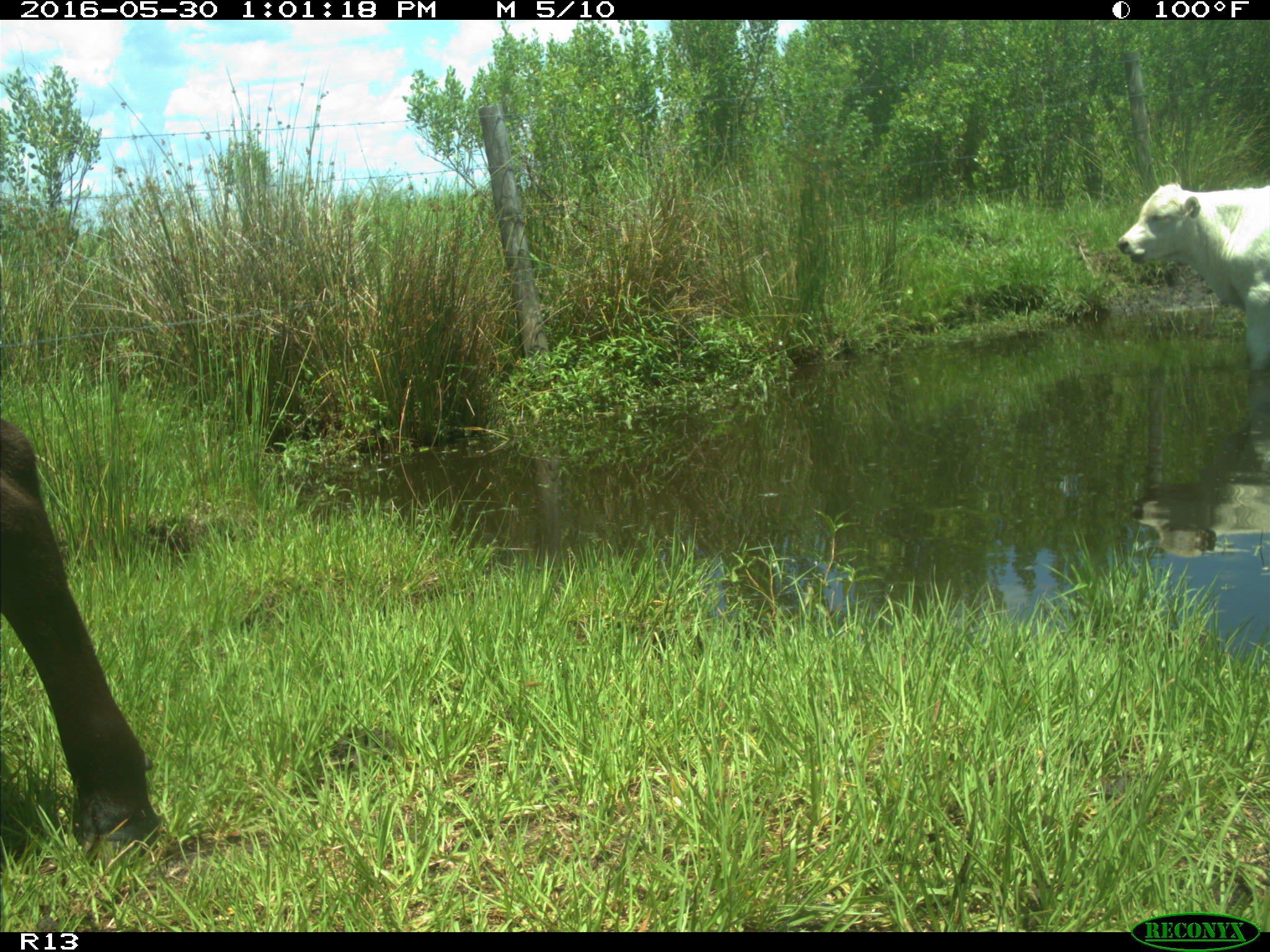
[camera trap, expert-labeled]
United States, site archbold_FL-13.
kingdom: Animalia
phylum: Chordata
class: Mammalia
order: Artiodactyla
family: Bovidae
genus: Bos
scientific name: Bos taurus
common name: domestic cow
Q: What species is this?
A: Bos taurus (domestic cow).